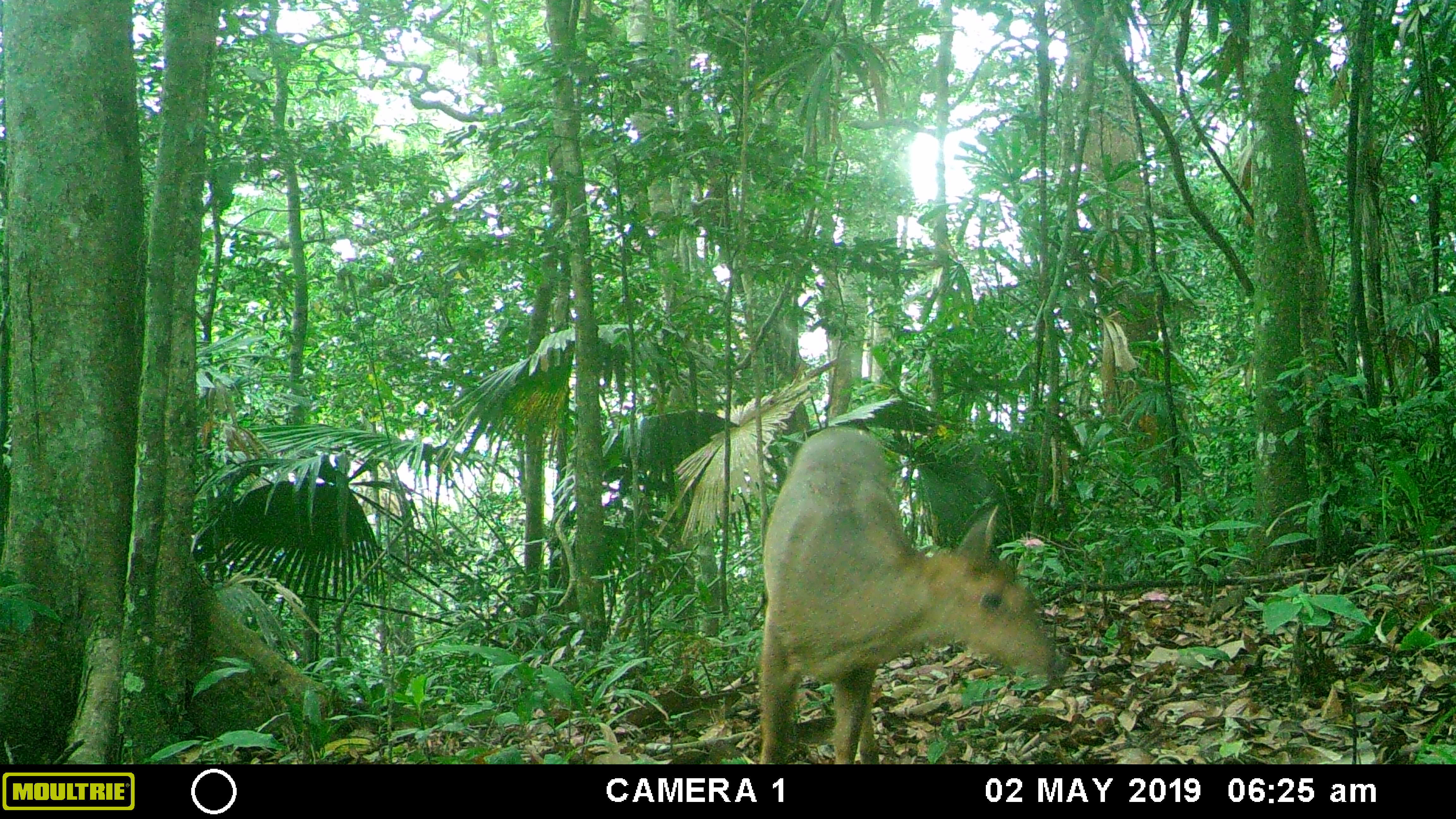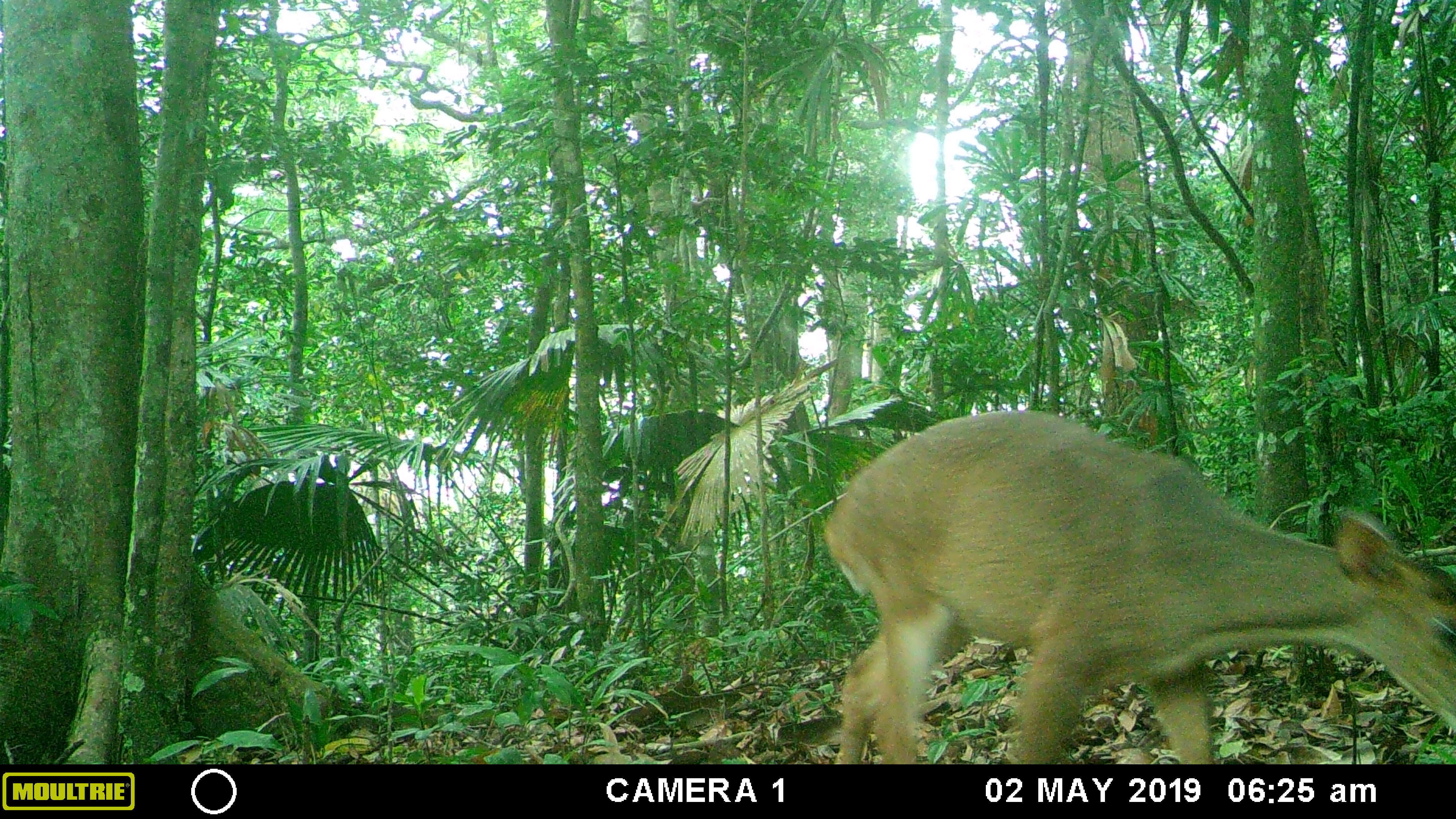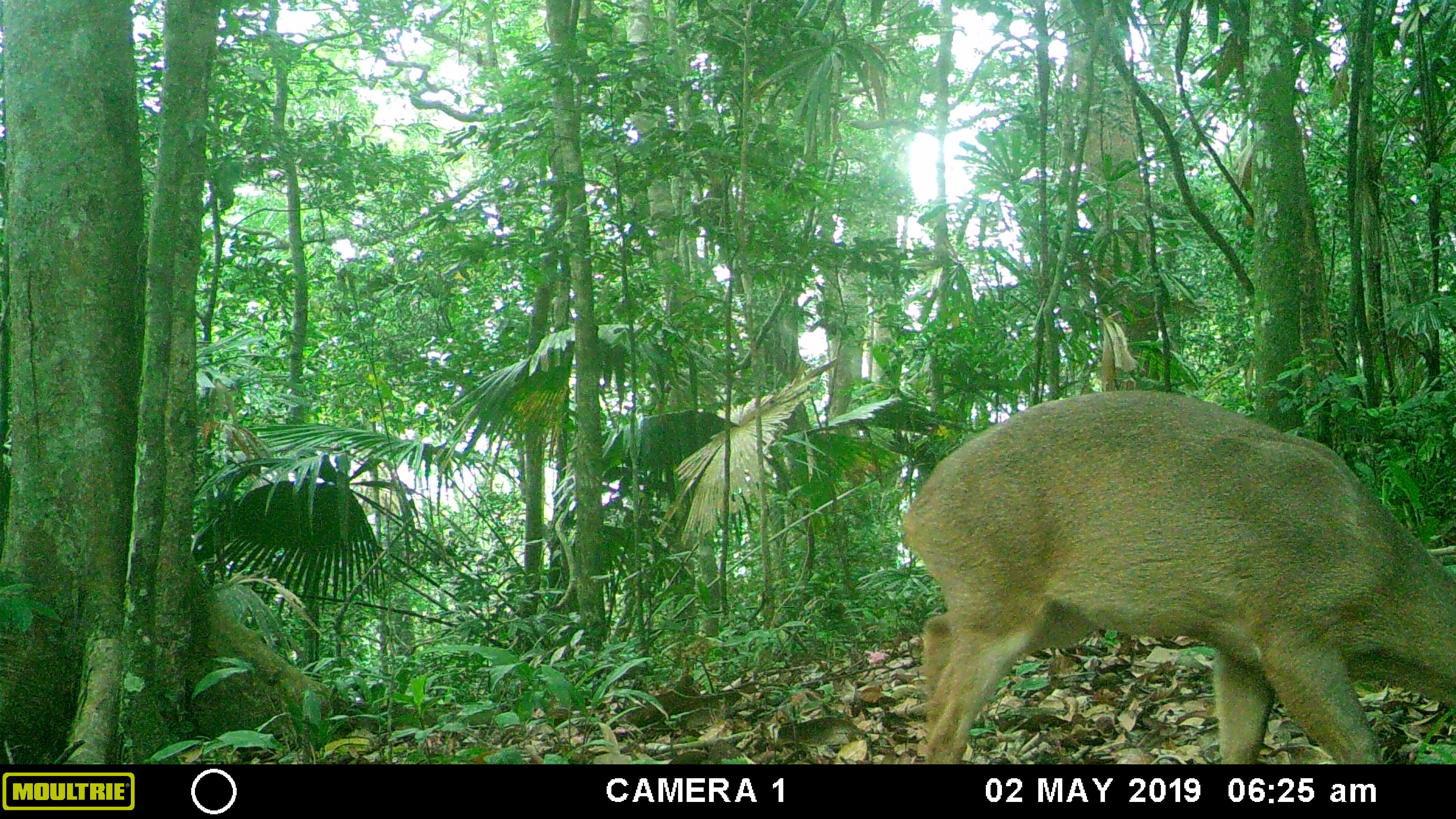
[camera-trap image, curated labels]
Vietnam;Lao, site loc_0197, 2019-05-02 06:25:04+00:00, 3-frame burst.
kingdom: Animalia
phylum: Chordata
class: Mammalia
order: Artiodactyla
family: Cervidae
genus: Muntiacus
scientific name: Muntiacus vuquangensis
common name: large-antlered muntjac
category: large antlered muntjac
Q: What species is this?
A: Large antlered muntjac (large-antlered muntjac) (Muntiacus vuquangensis).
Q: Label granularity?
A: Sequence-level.